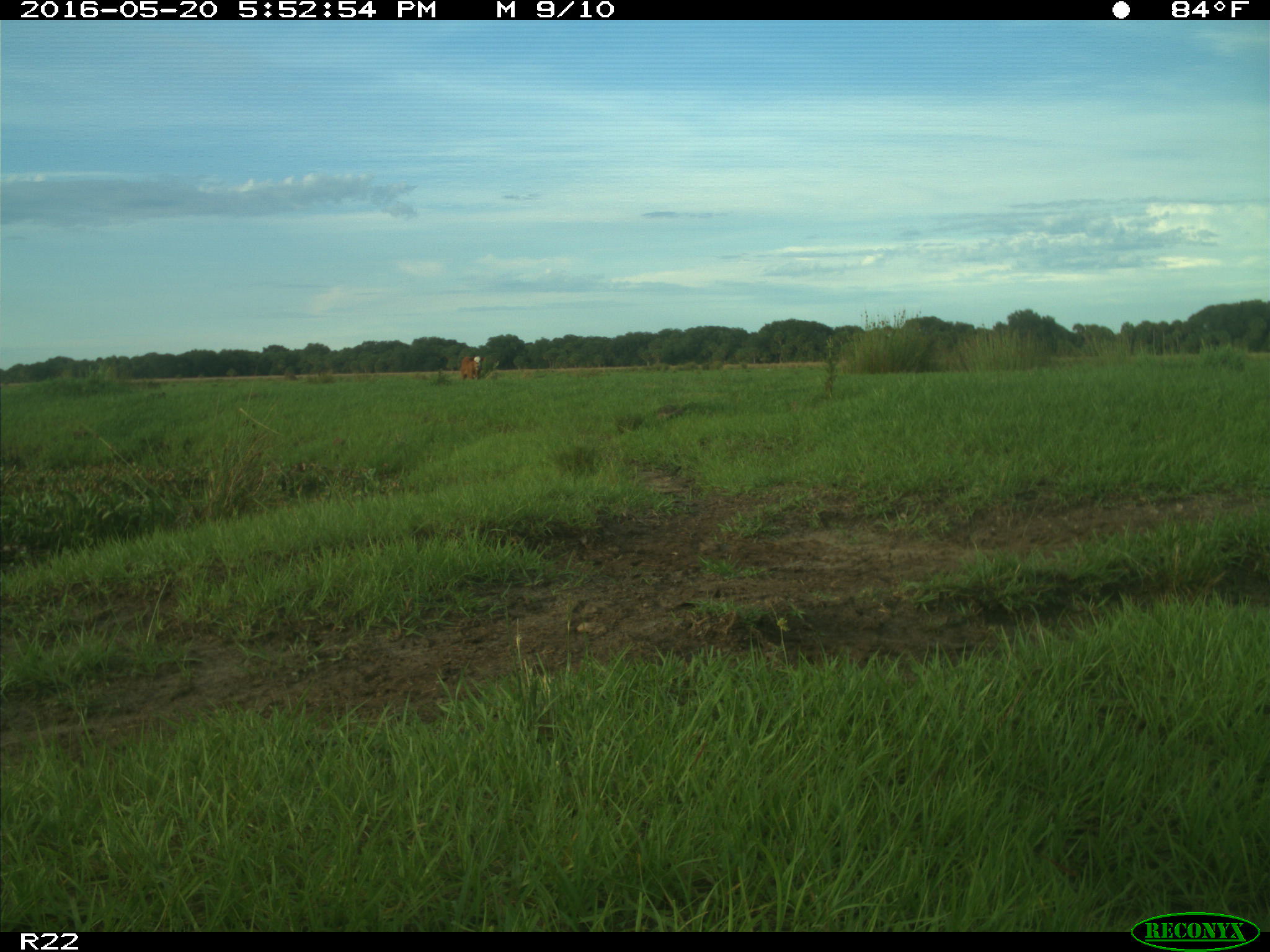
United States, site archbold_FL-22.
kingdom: Animalia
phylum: Chordata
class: Mammalia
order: Artiodactyla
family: Bovidae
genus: Bos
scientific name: Bos taurus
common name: domestic cow